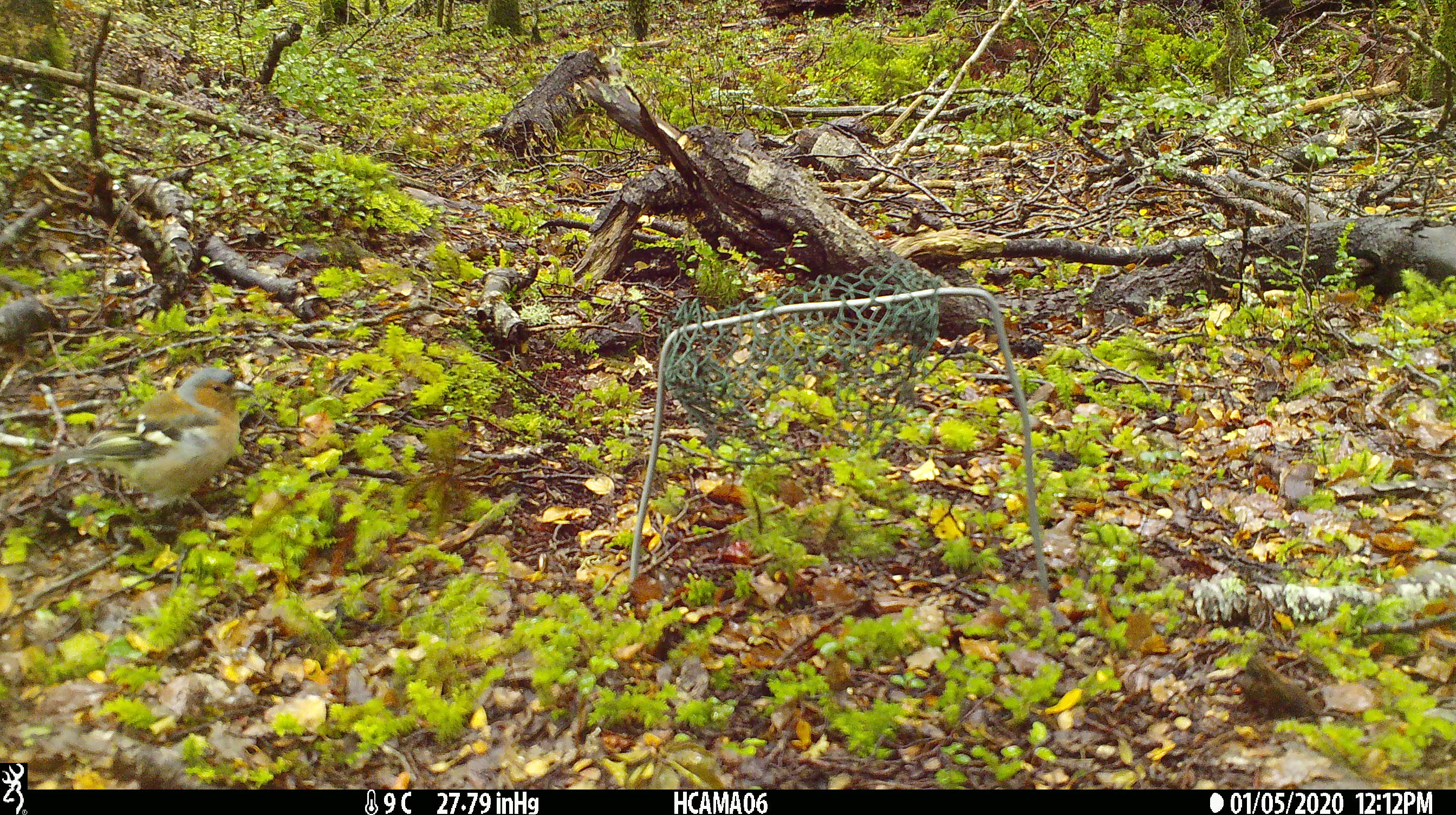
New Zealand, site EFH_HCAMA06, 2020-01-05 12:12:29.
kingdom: Animalia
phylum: Chordata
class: Aves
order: Passeriformes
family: Fringillidae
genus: Fringilla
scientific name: Fringilla coelebs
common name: common chaffinch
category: chaffinch